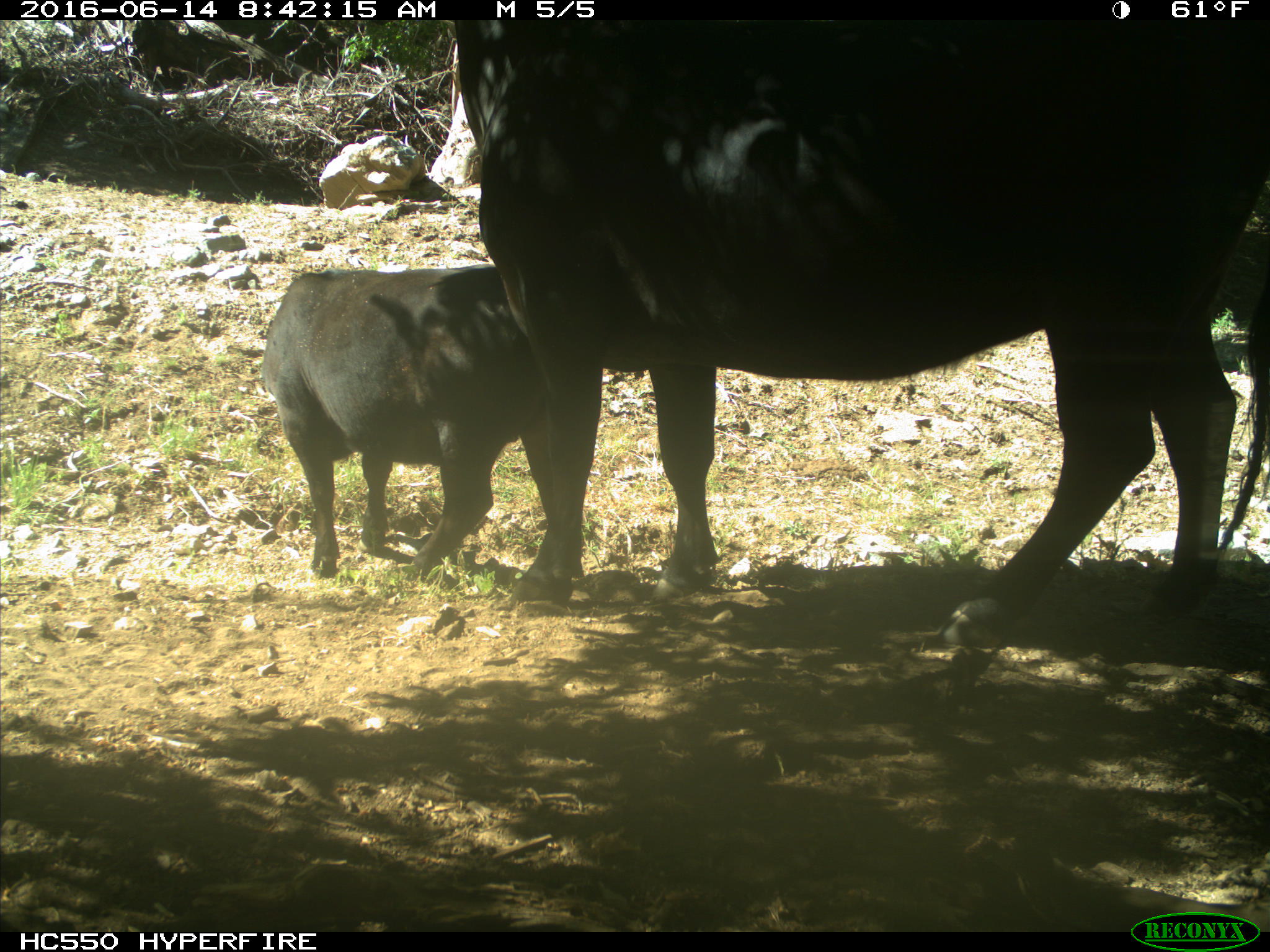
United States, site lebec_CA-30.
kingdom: Animalia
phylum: Chordata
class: Mammalia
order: Artiodactyla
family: Bovidae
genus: Bos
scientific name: Bos taurus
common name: domestic cow